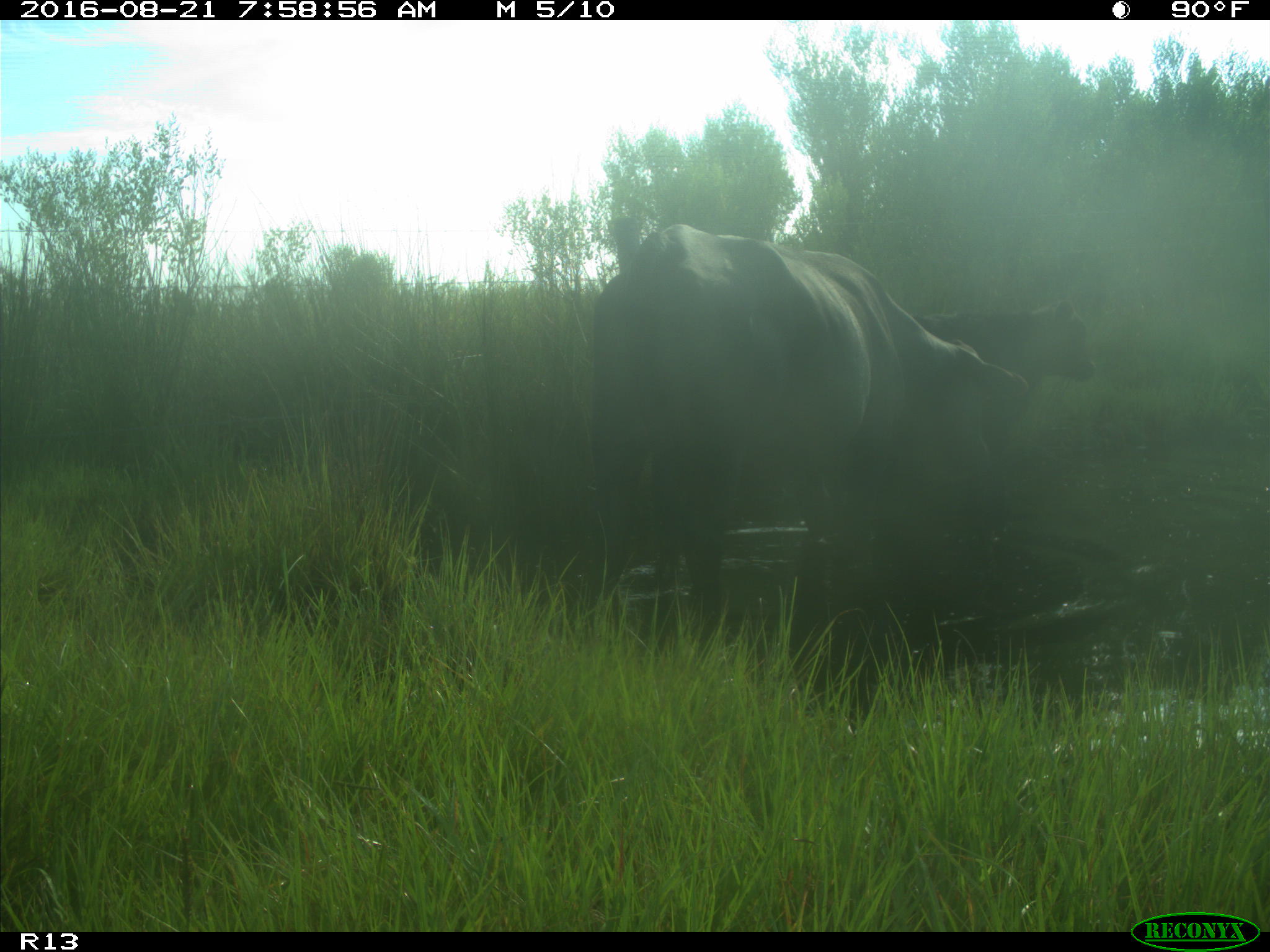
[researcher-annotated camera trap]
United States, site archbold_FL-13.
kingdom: Animalia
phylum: Chordata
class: Mammalia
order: Artiodactyla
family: Bovidae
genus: Bos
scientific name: Bos taurus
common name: domestic cow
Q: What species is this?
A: Bos taurus (domestic cow).